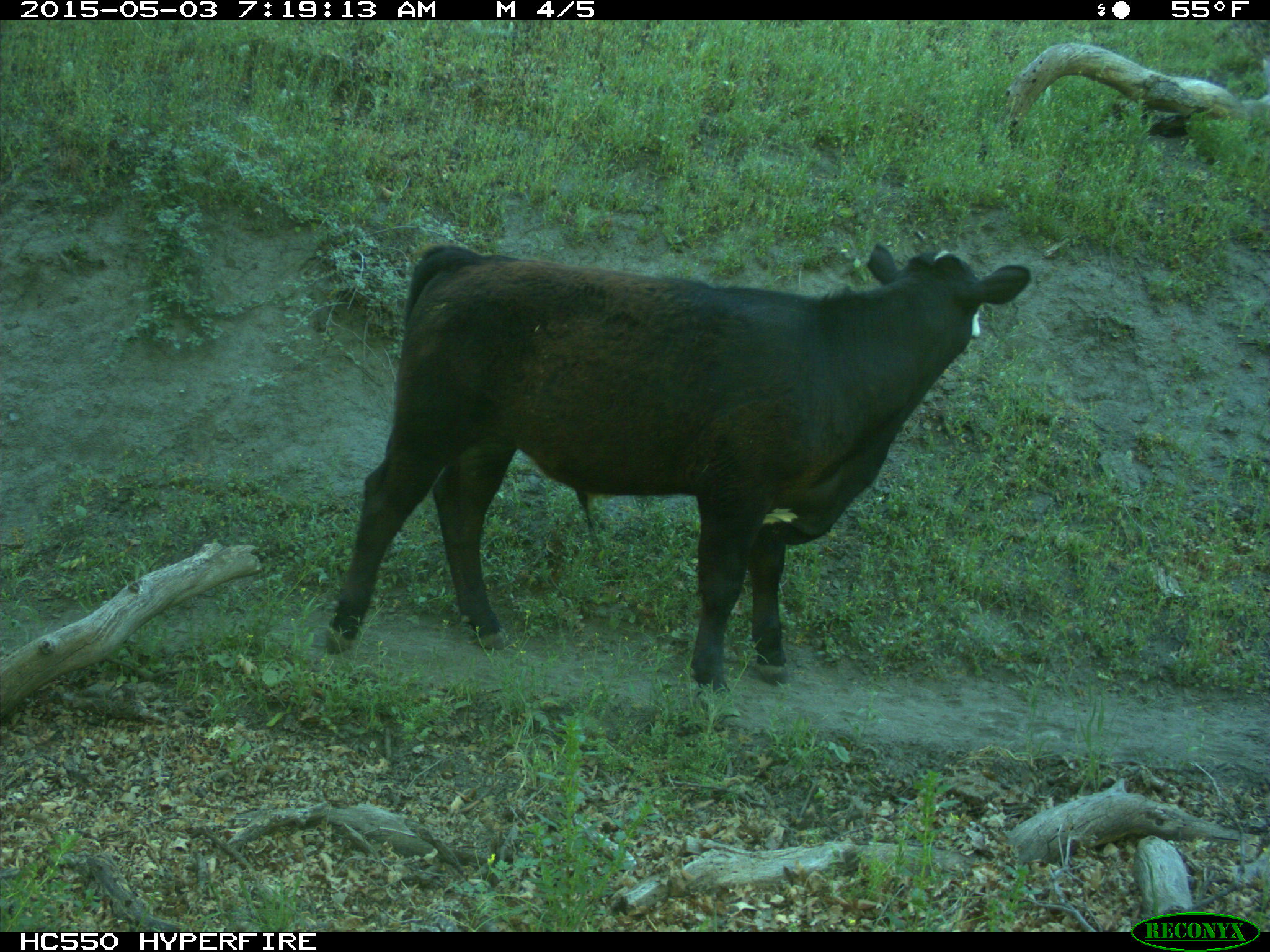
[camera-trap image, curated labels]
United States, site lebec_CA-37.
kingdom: Animalia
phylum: Chordata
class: Mammalia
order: Artiodactyla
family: Bovidae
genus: Bos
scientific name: Bos taurus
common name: domestic cow